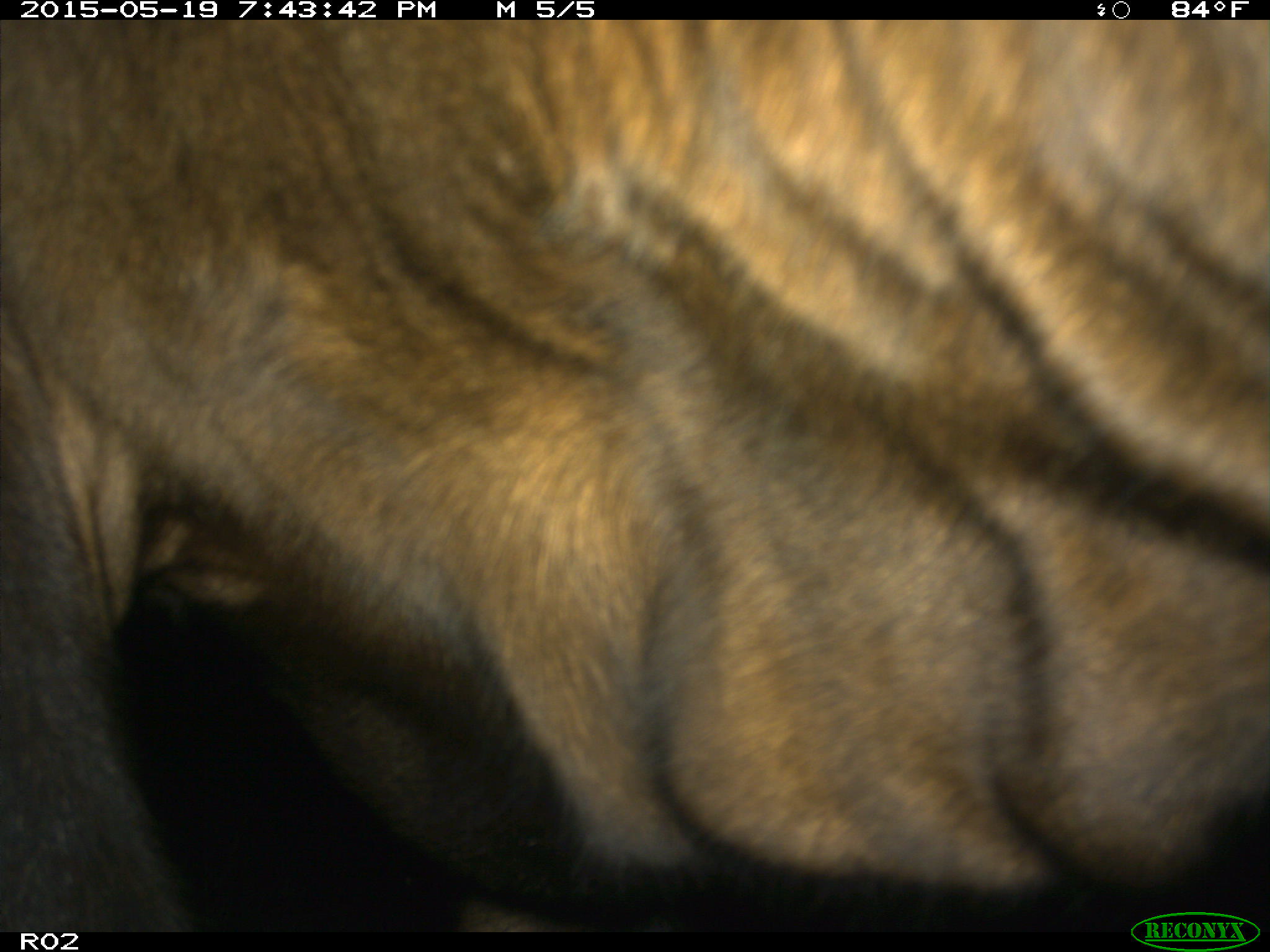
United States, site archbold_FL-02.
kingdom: Animalia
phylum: Chordata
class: Mammalia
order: Artiodactyla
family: Bovidae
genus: Bos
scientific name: Bos taurus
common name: domestic cow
Bos taurus (domestic cow).